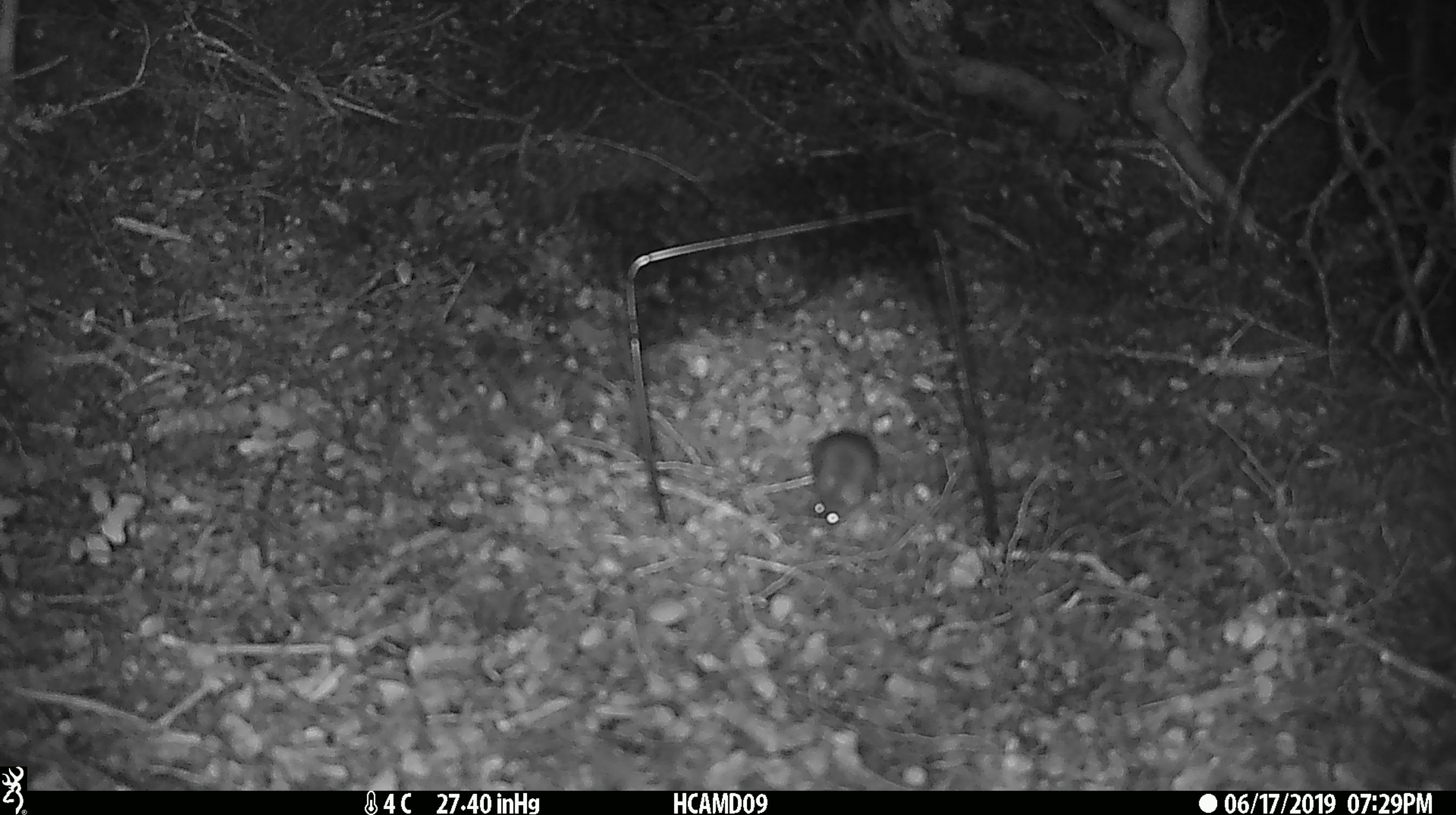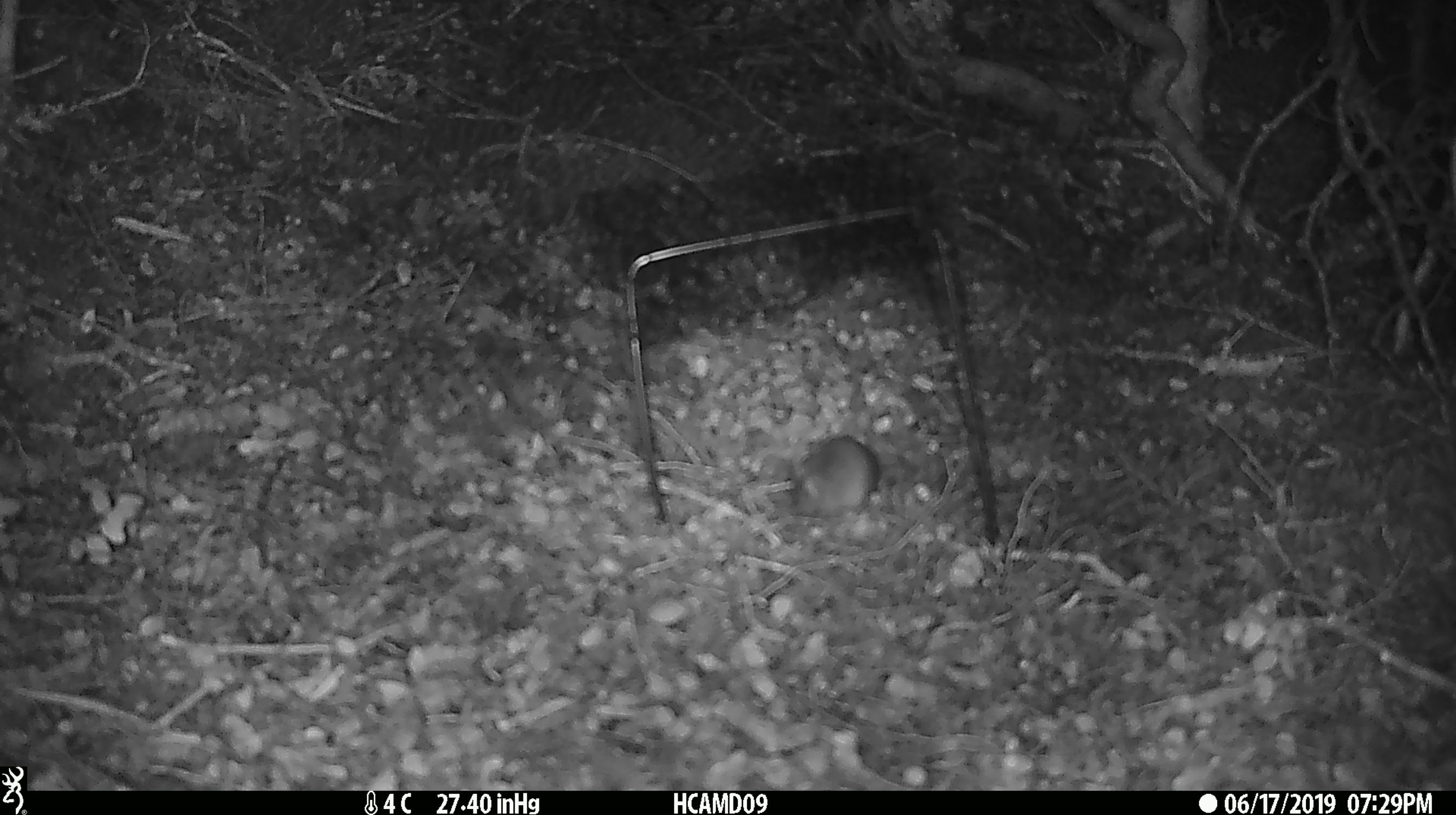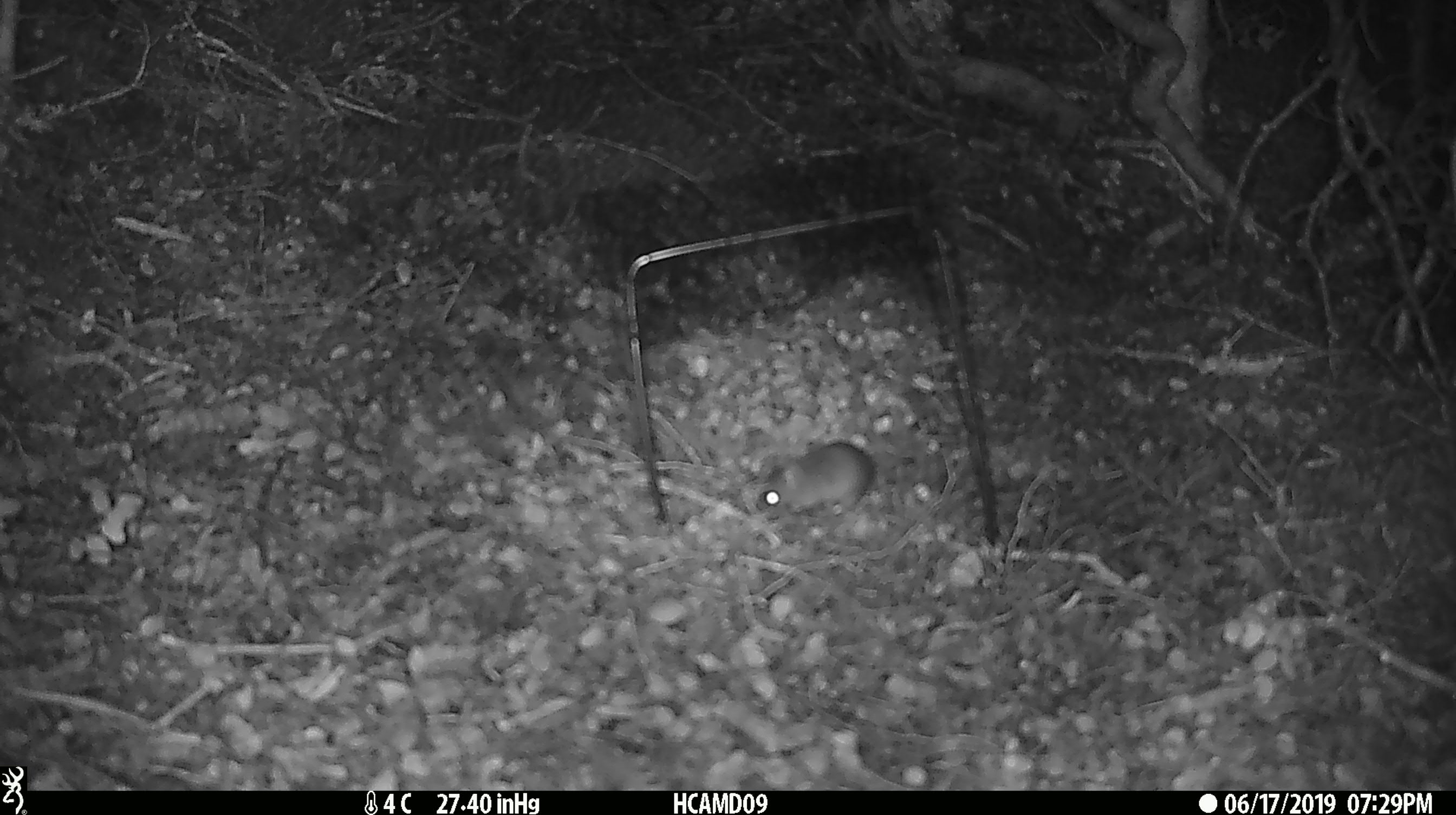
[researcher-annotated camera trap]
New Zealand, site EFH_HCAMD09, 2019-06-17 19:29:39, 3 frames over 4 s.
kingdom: Animalia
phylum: Chordata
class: Mammalia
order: Rodentia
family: Muridae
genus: Mus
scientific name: Mus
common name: mouse